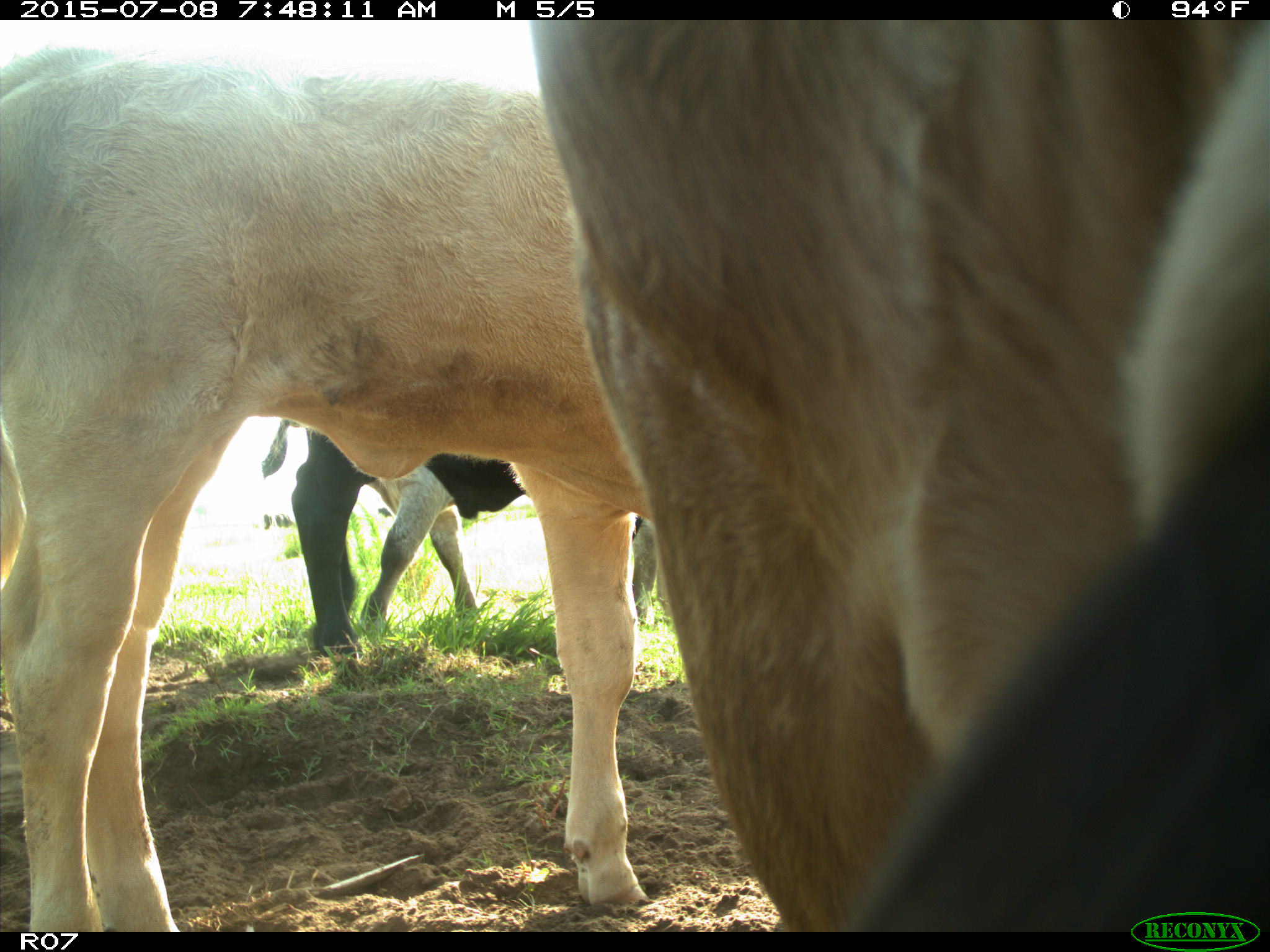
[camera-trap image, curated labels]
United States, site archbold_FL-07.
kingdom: Animalia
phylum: Chordata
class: Mammalia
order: Artiodactyla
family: Bovidae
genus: Bos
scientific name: Bos taurus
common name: domestic cow